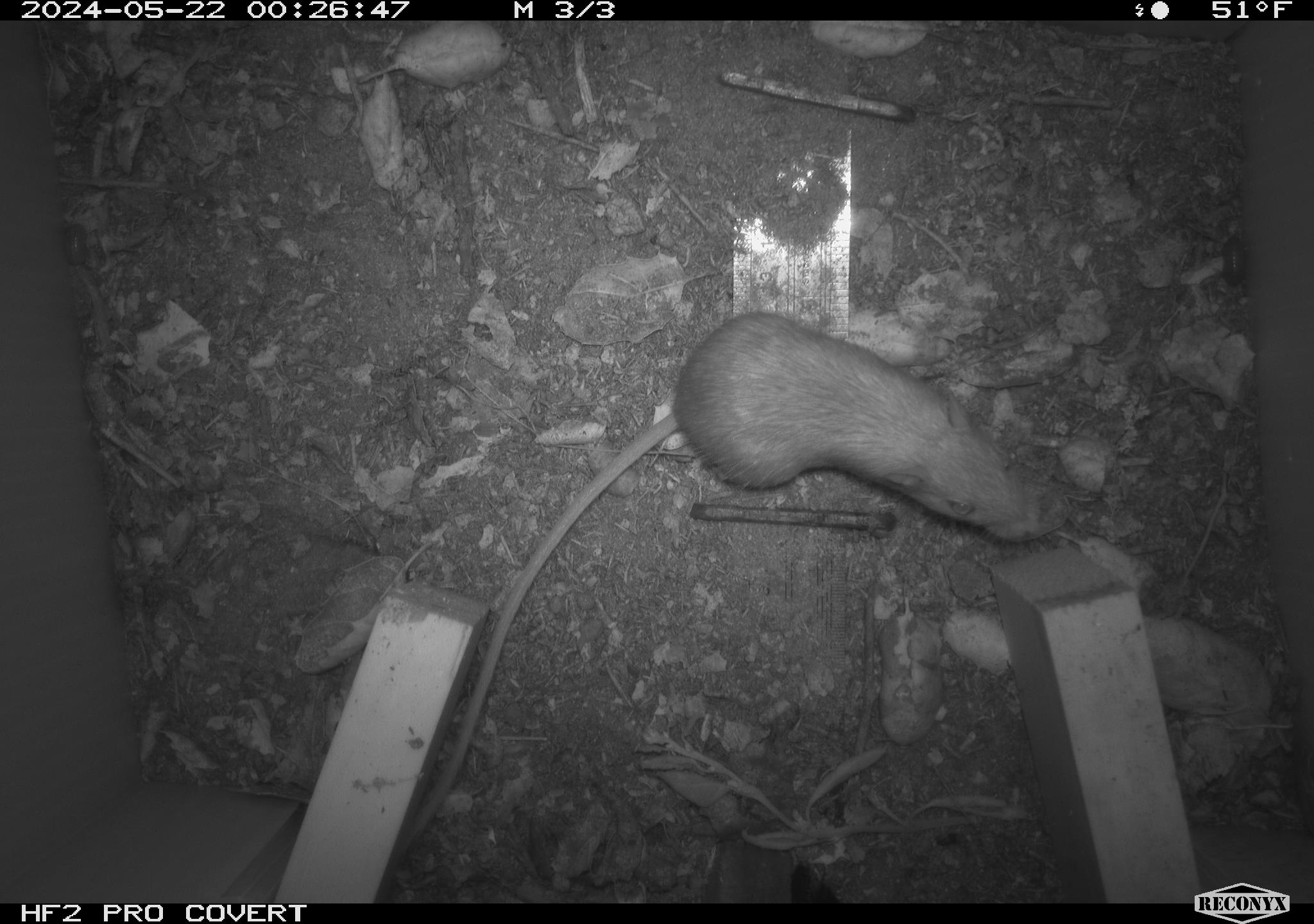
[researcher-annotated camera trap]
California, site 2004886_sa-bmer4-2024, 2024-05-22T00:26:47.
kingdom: Animalia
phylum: Chordata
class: Mammalia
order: Rodentia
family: Heteromyidae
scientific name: Heteromyidae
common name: kangaroo rats and pocket mice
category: heteromyidae family